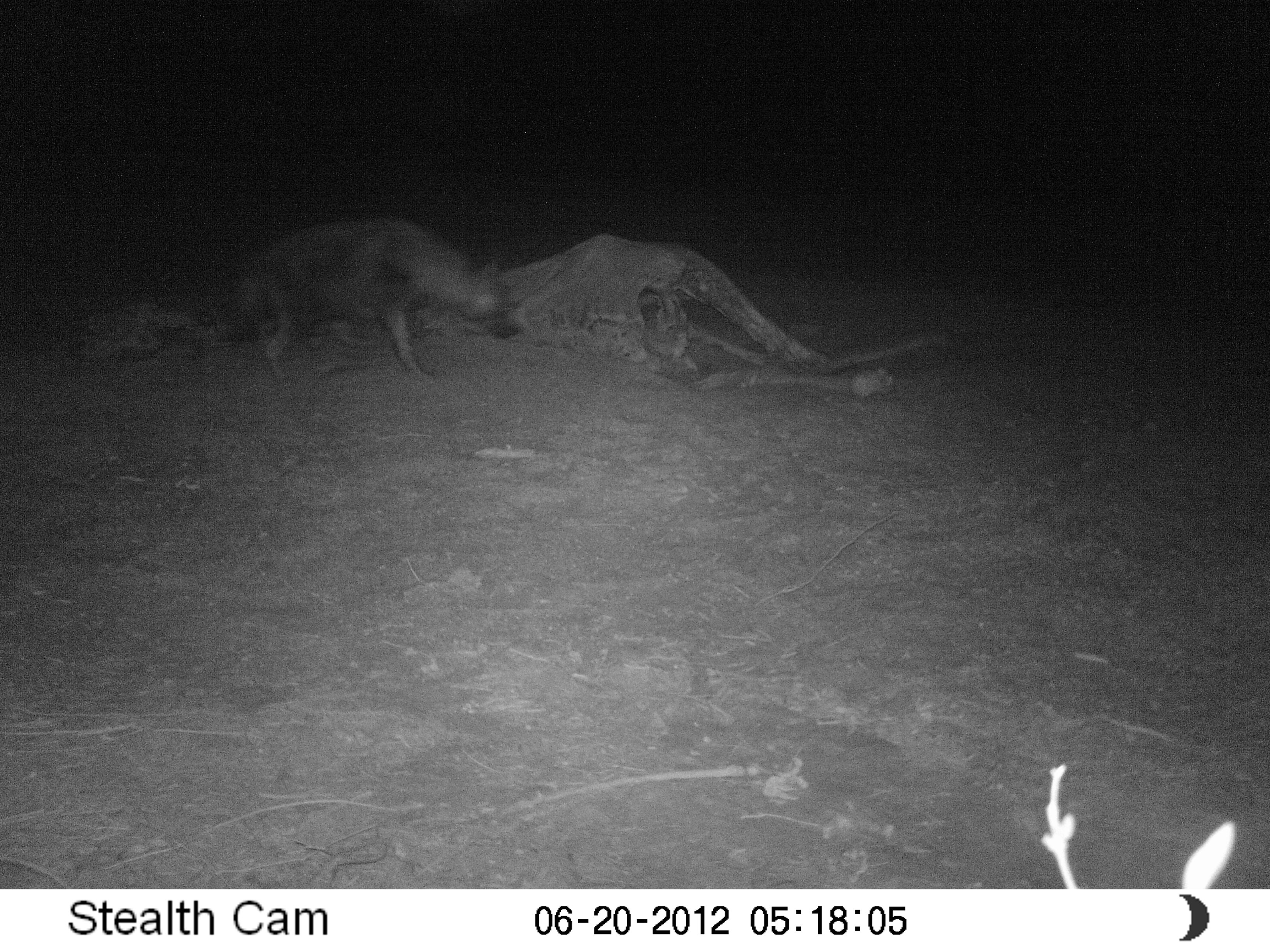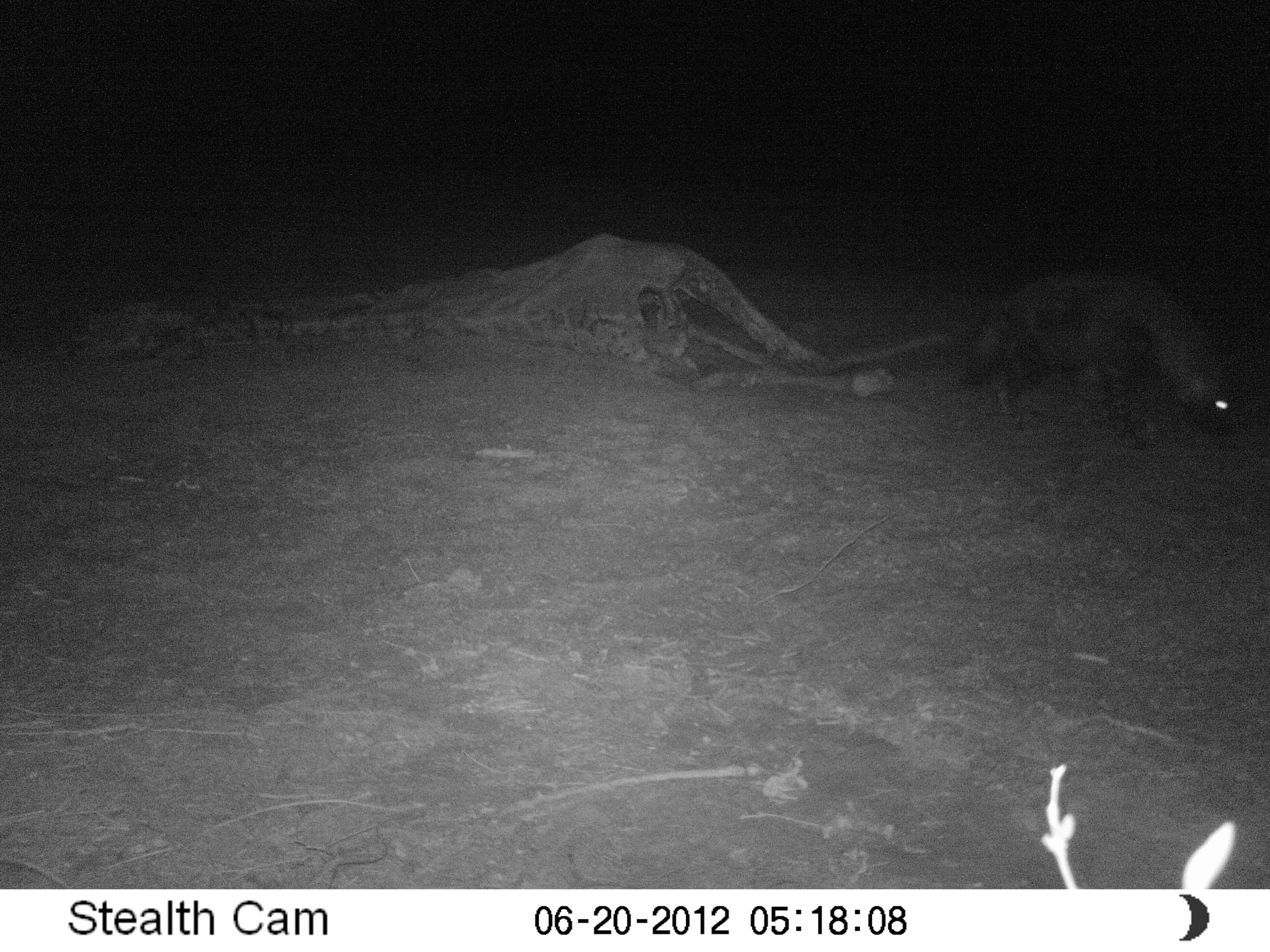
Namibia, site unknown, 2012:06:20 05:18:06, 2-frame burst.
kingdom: Animalia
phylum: Chordata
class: Mammalia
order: Carnivora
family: Hyaenidae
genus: Parahyaena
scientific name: Parahyaena brunnea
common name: brown hyena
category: hyaena brunnea